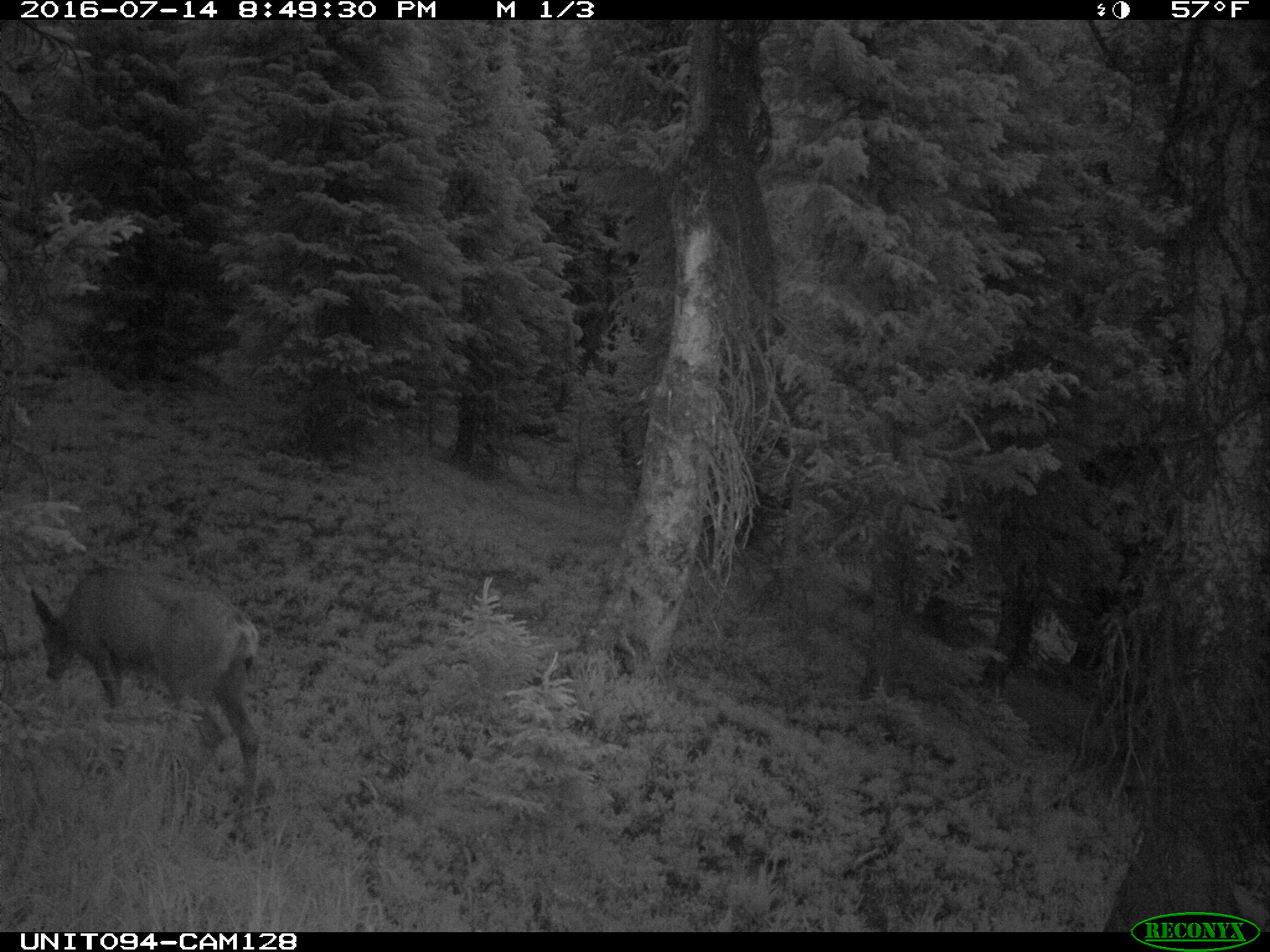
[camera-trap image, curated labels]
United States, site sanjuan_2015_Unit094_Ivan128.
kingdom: Animalia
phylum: Chordata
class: Mammalia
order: Artiodactyla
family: Cervidae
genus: Odocoileus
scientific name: Odocoileus hemionus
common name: mule deer